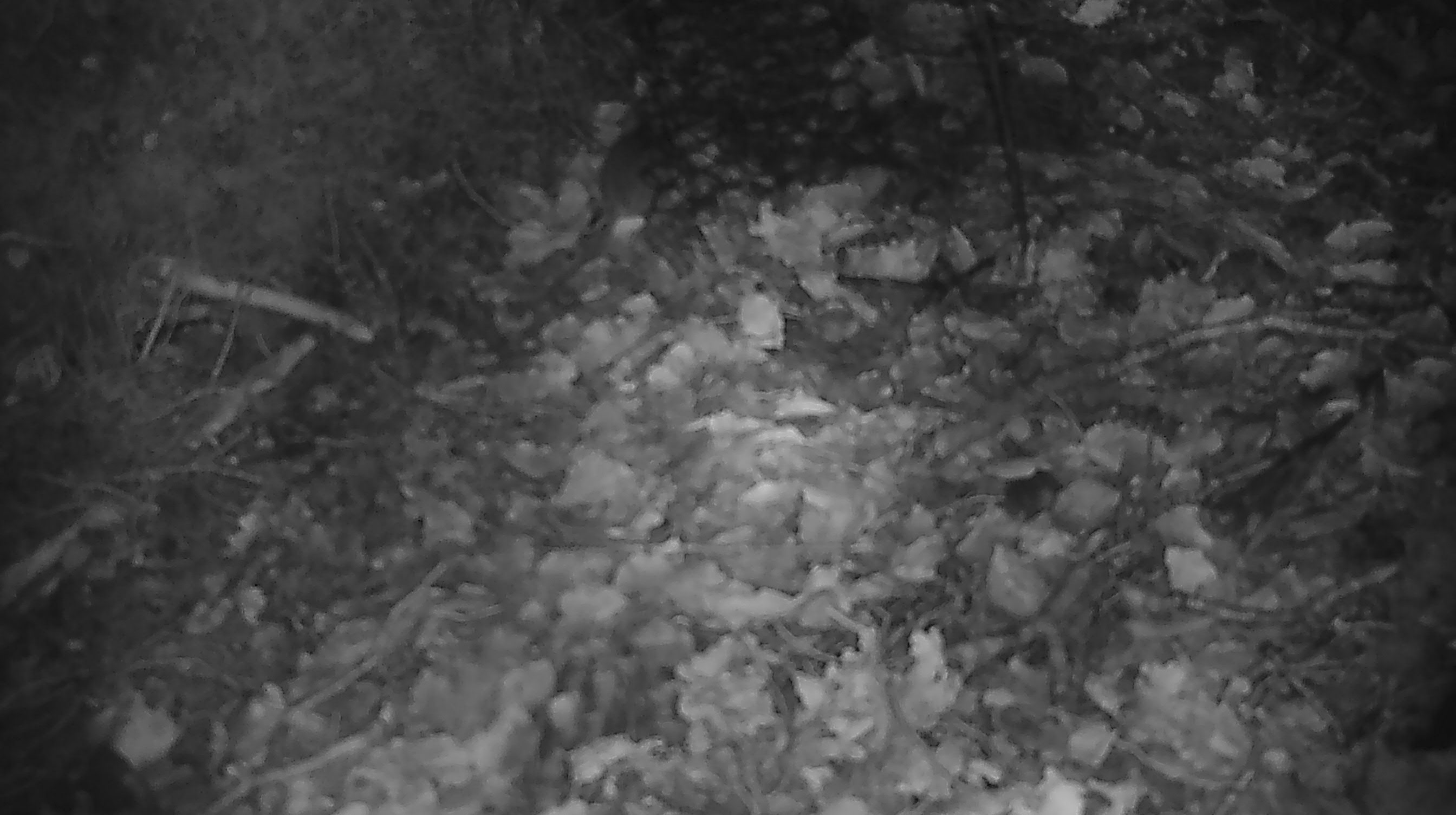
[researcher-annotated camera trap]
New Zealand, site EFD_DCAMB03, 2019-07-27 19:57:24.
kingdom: Animalia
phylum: Chordata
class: Mammalia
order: Rodentia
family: Muridae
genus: Mus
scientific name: Mus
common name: mouse